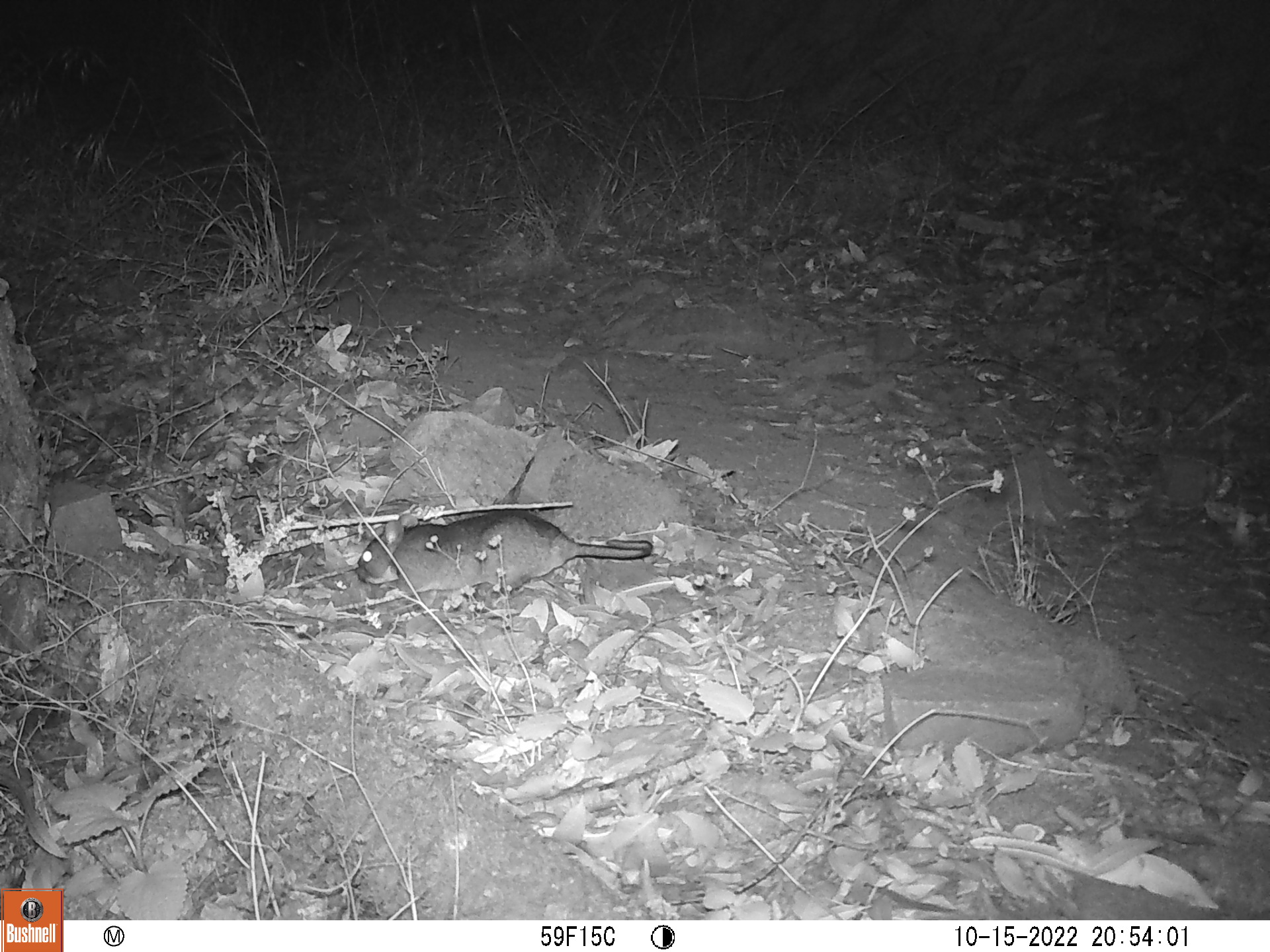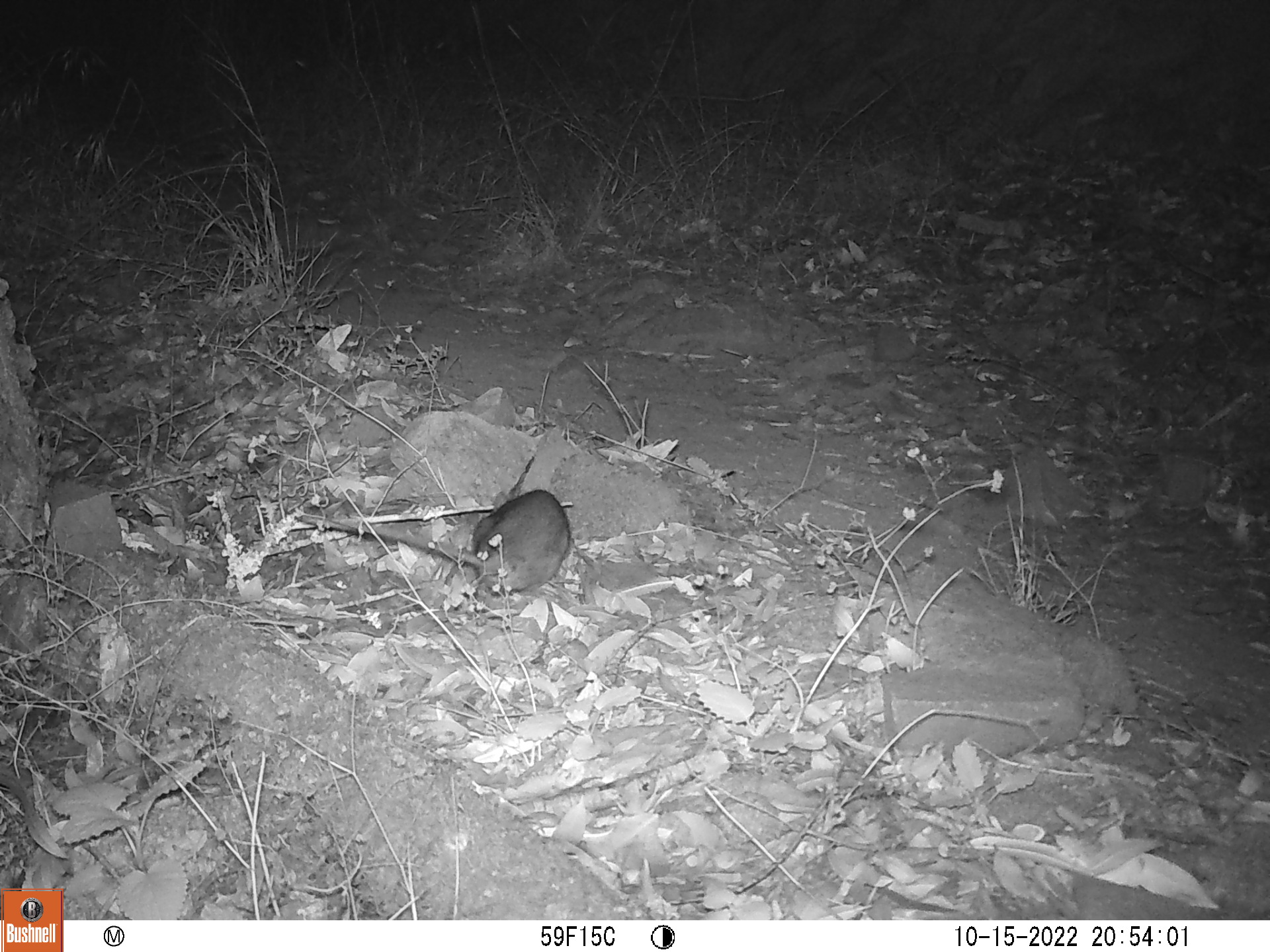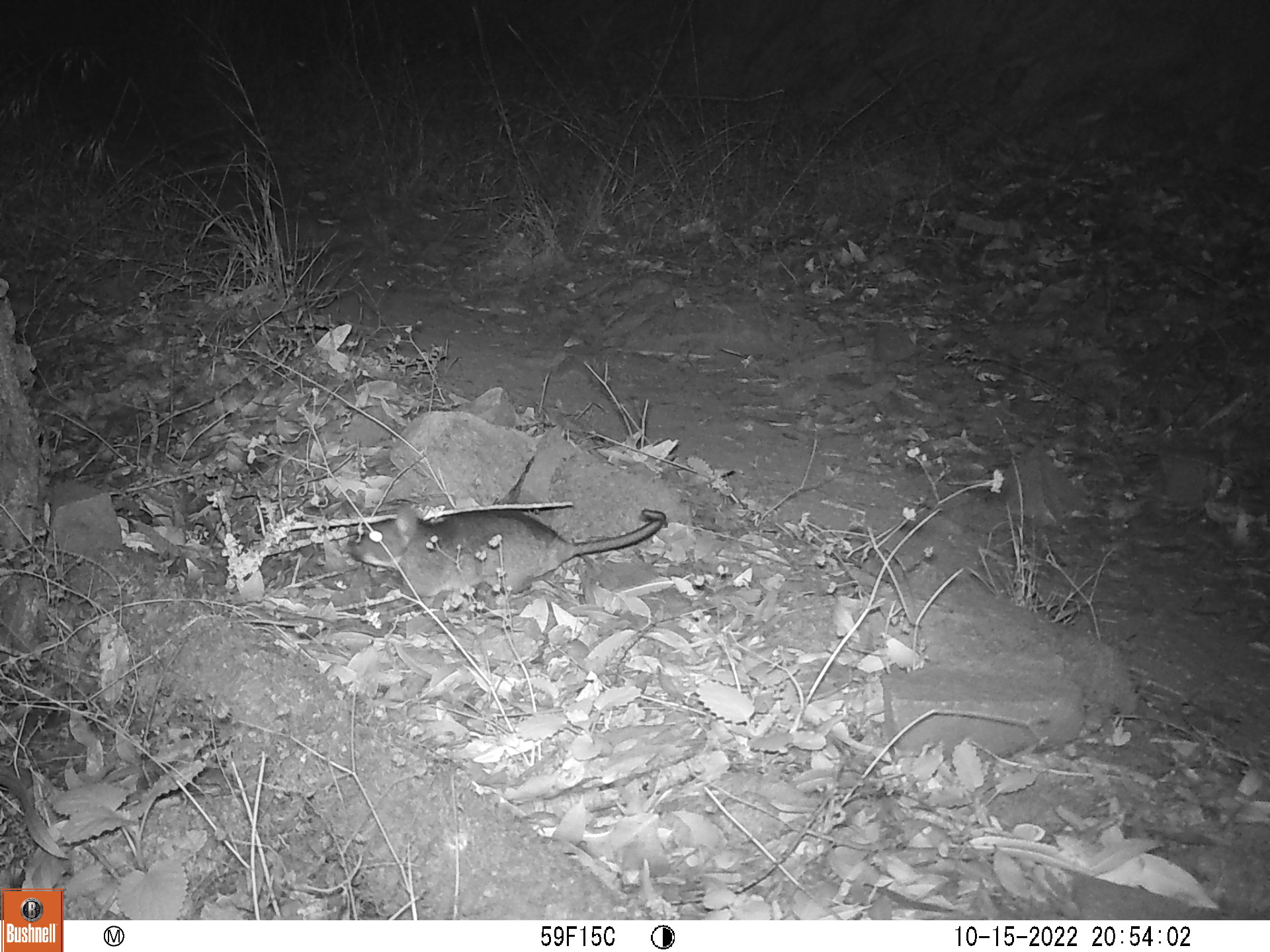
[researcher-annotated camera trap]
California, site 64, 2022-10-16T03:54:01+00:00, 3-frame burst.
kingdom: Animalia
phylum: Chordata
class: Mammalia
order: Rodentia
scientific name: Rodentia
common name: mouse or rat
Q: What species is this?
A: Mouse or rat (Rodentia).